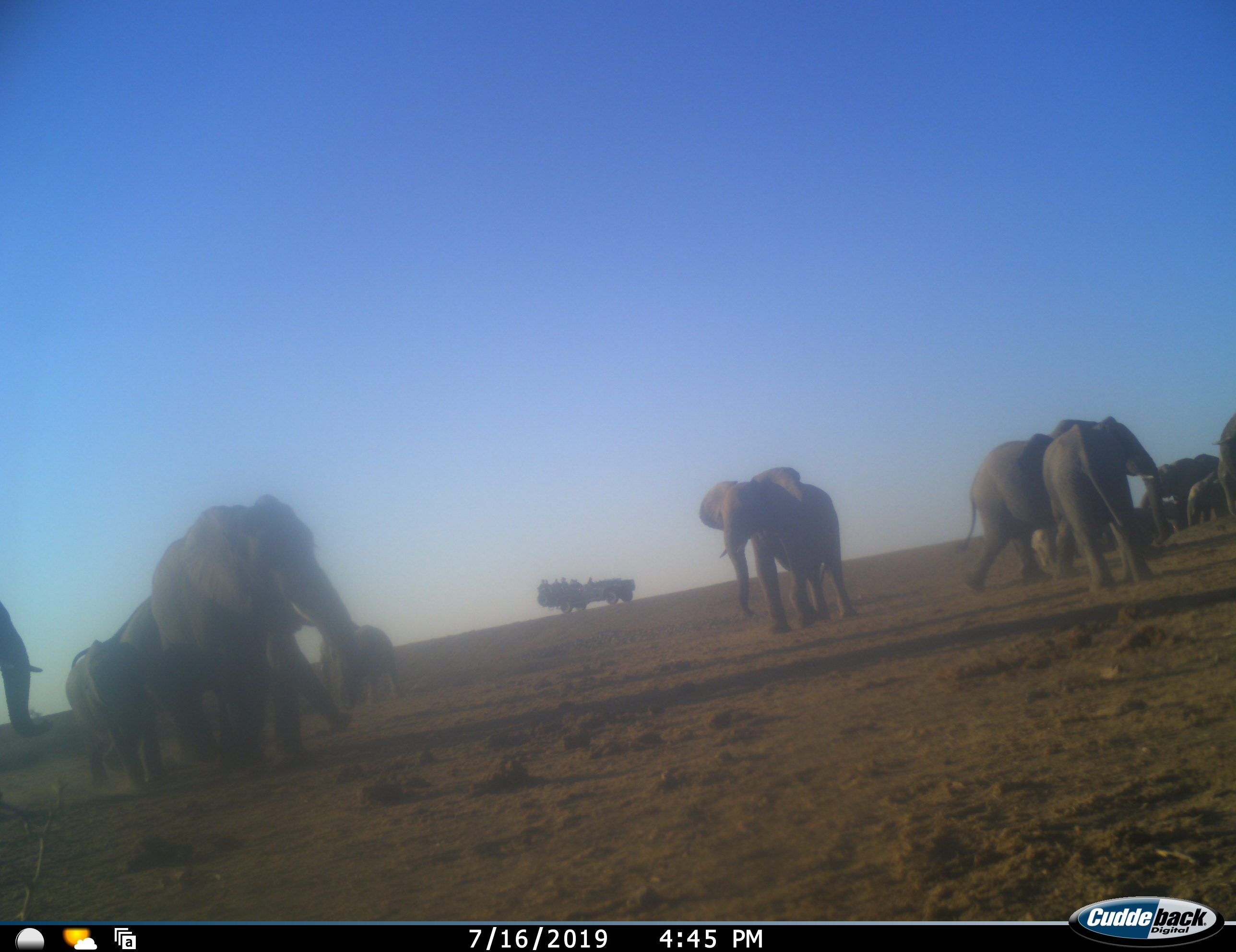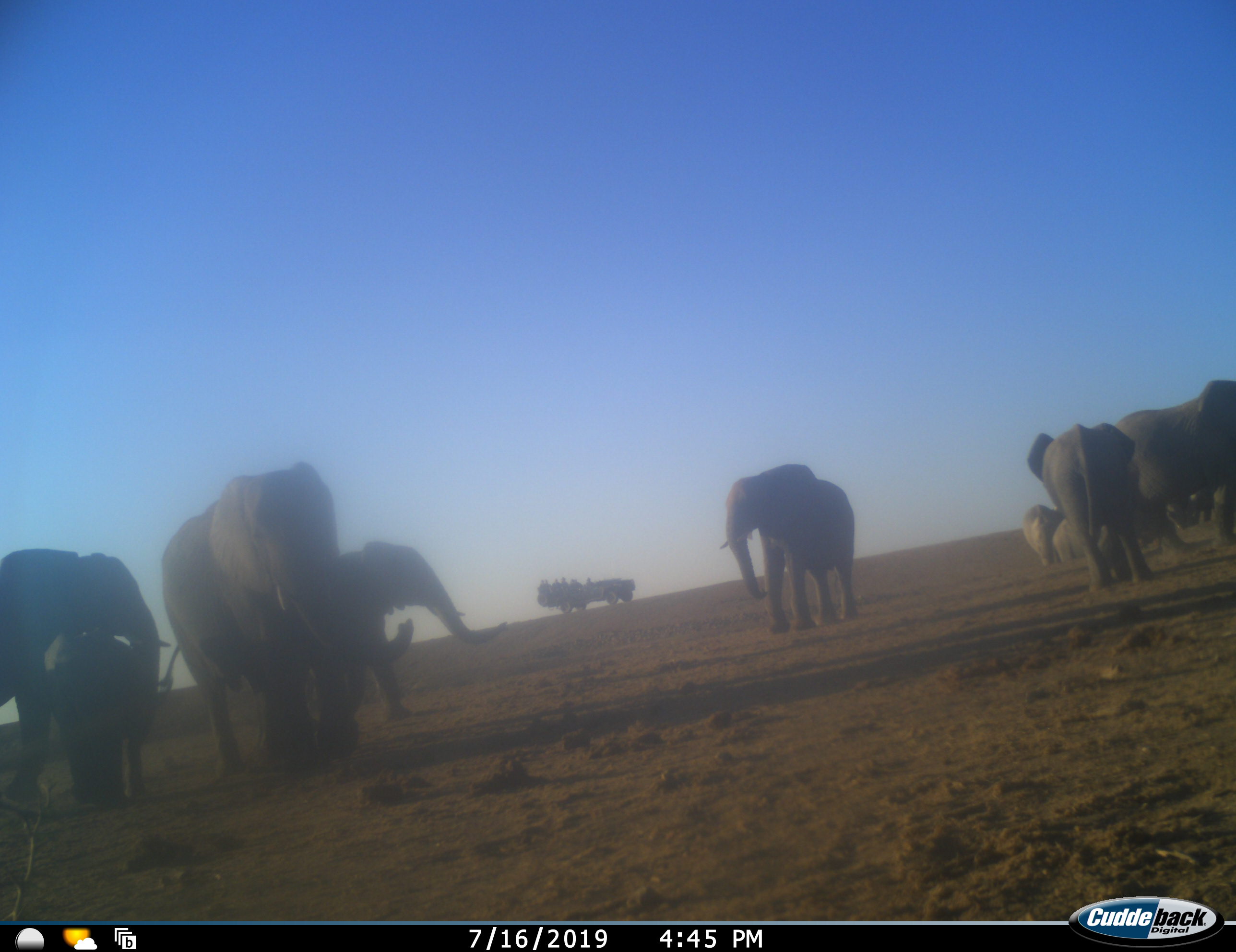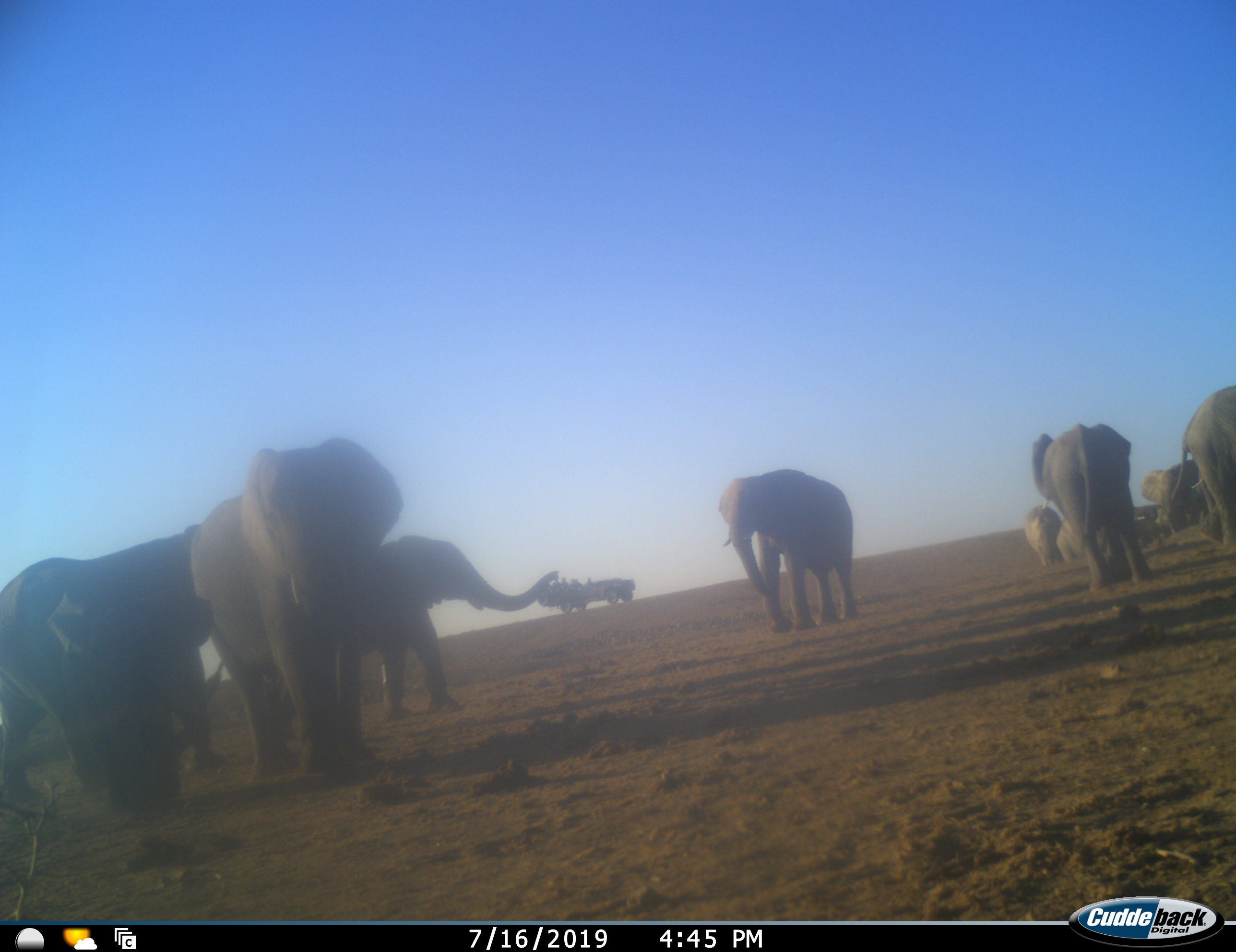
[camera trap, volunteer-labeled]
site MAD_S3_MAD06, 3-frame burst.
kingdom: Animalia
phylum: Chordata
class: Mammalia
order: Proboscidea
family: Elephantidae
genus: Loxodonta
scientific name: Loxodonta africana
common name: african bush elephant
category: elephant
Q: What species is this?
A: Elephant (african bush elephant) (Loxodonta africana).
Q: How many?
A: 11-50.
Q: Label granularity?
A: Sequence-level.